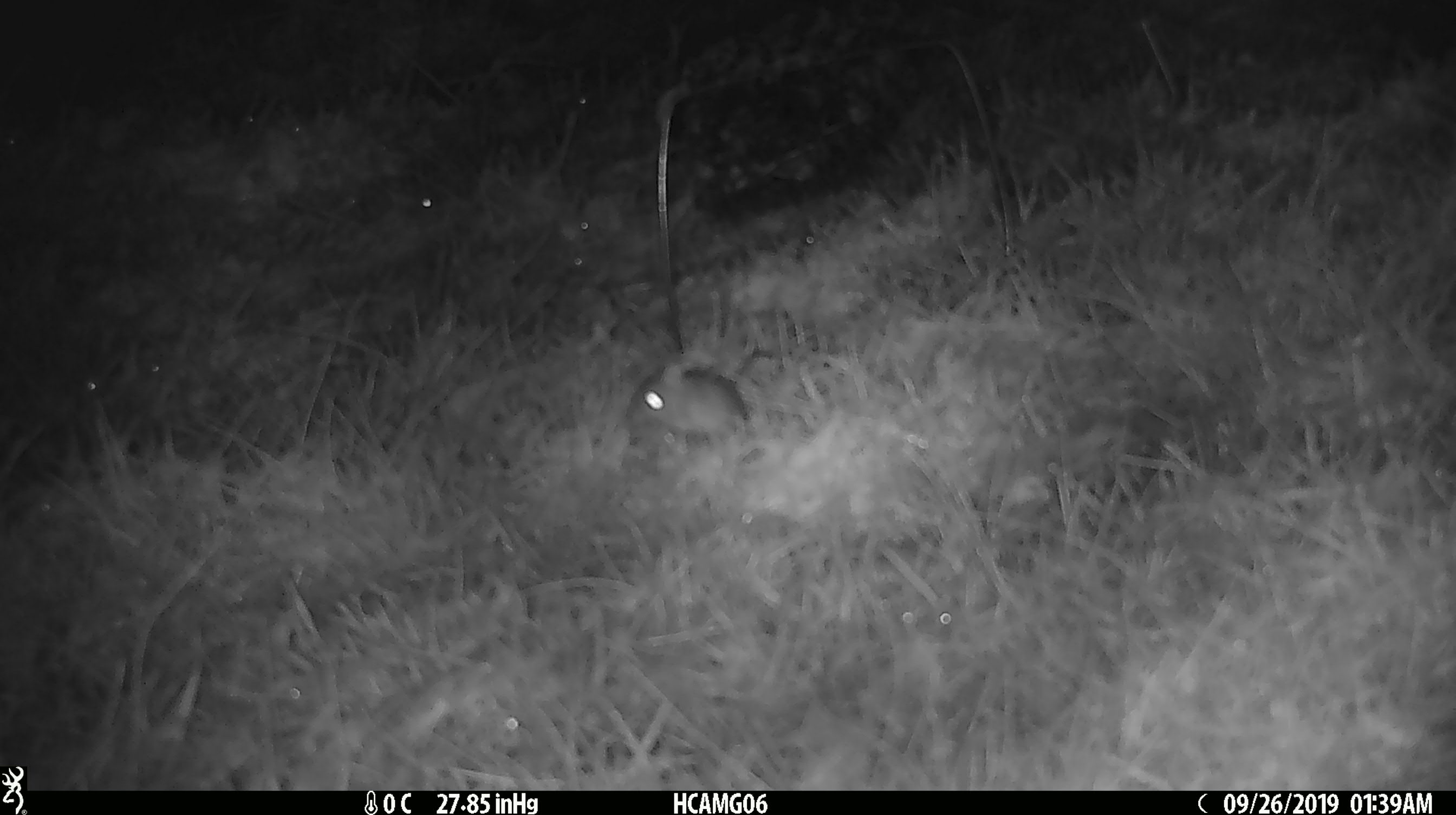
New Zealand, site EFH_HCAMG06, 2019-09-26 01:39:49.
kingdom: Animalia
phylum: Chordata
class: Mammalia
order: Rodentia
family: Muridae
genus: Mus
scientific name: Mus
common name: mouse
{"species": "mouse (Mus)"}